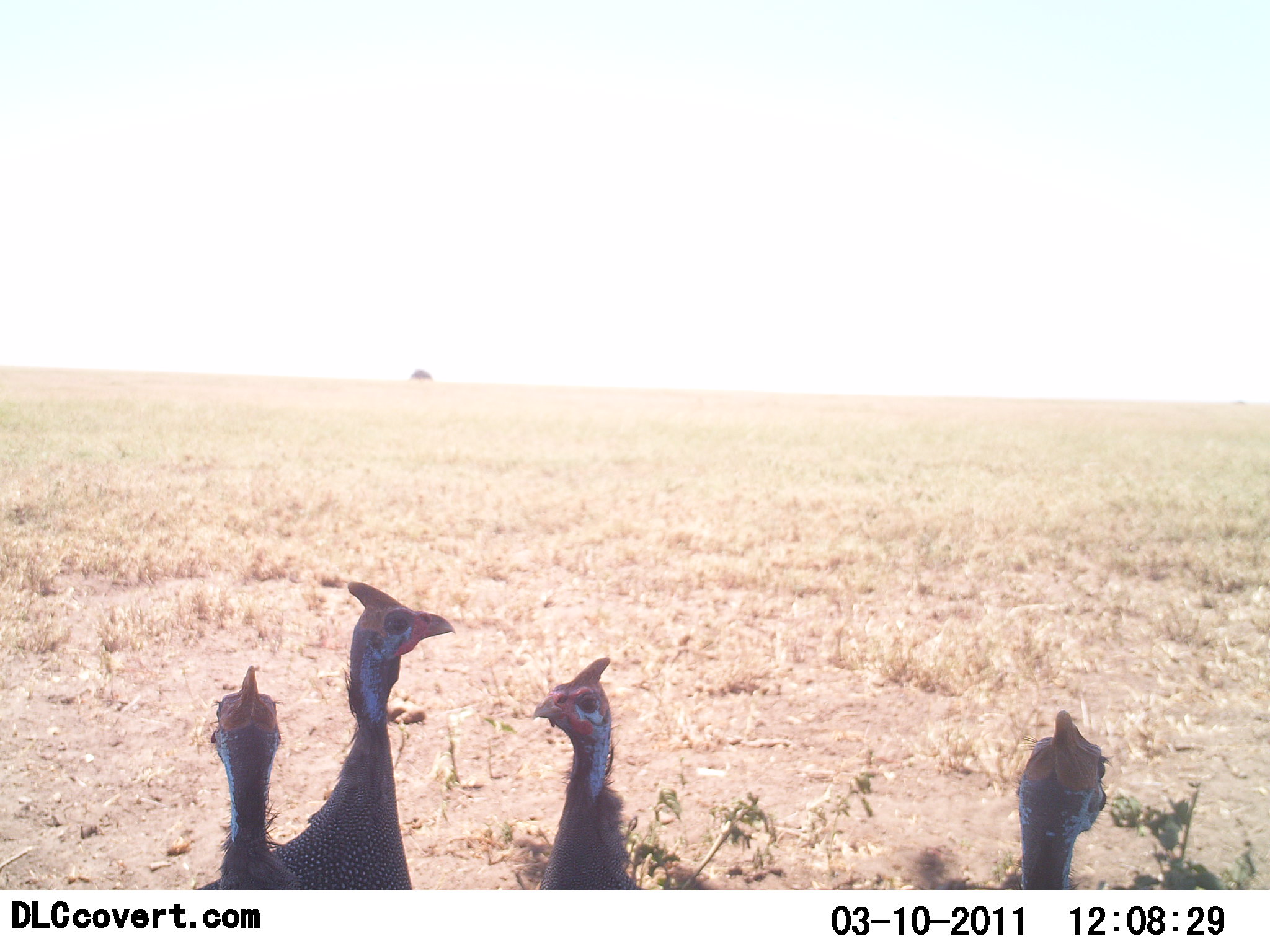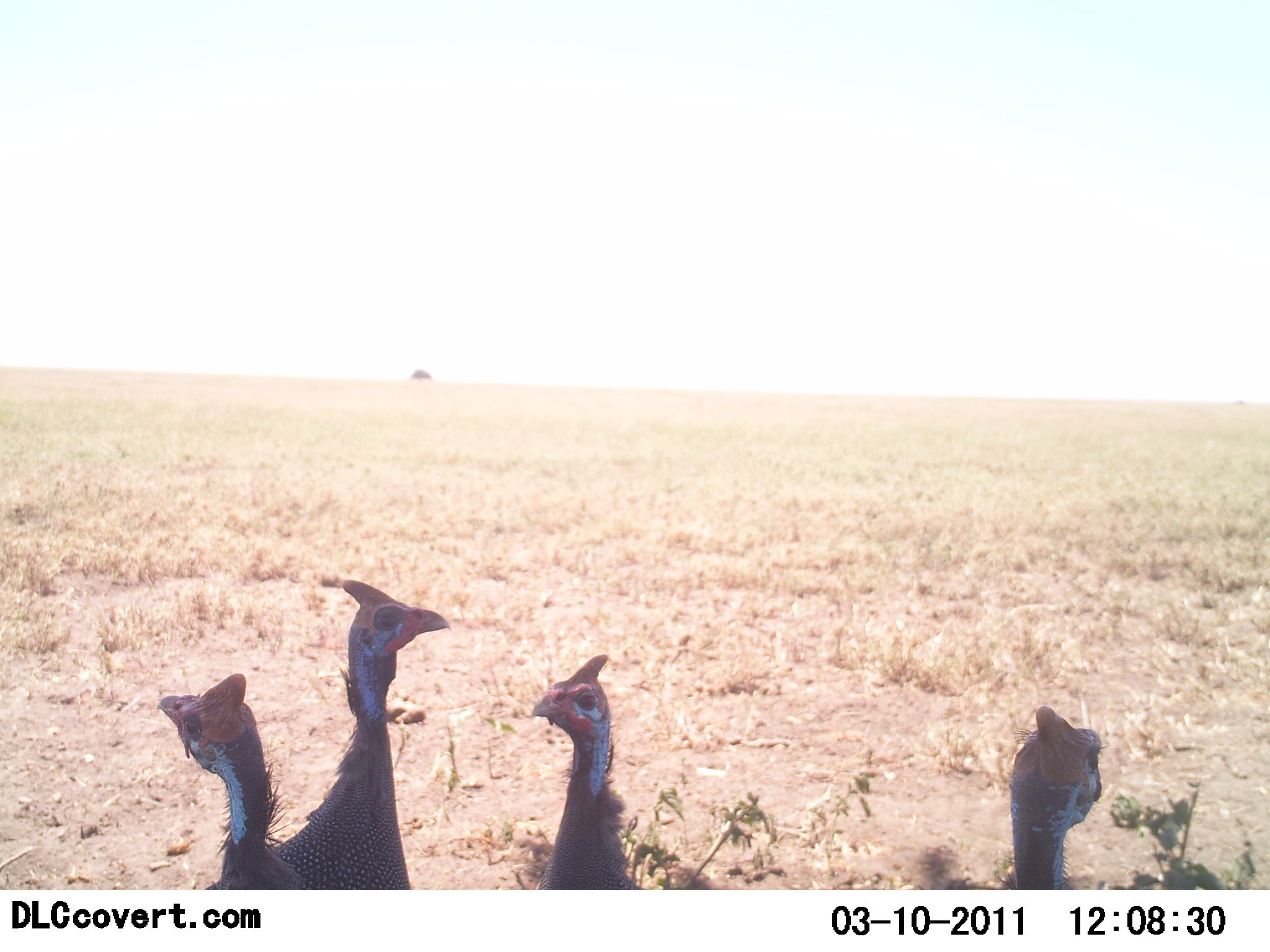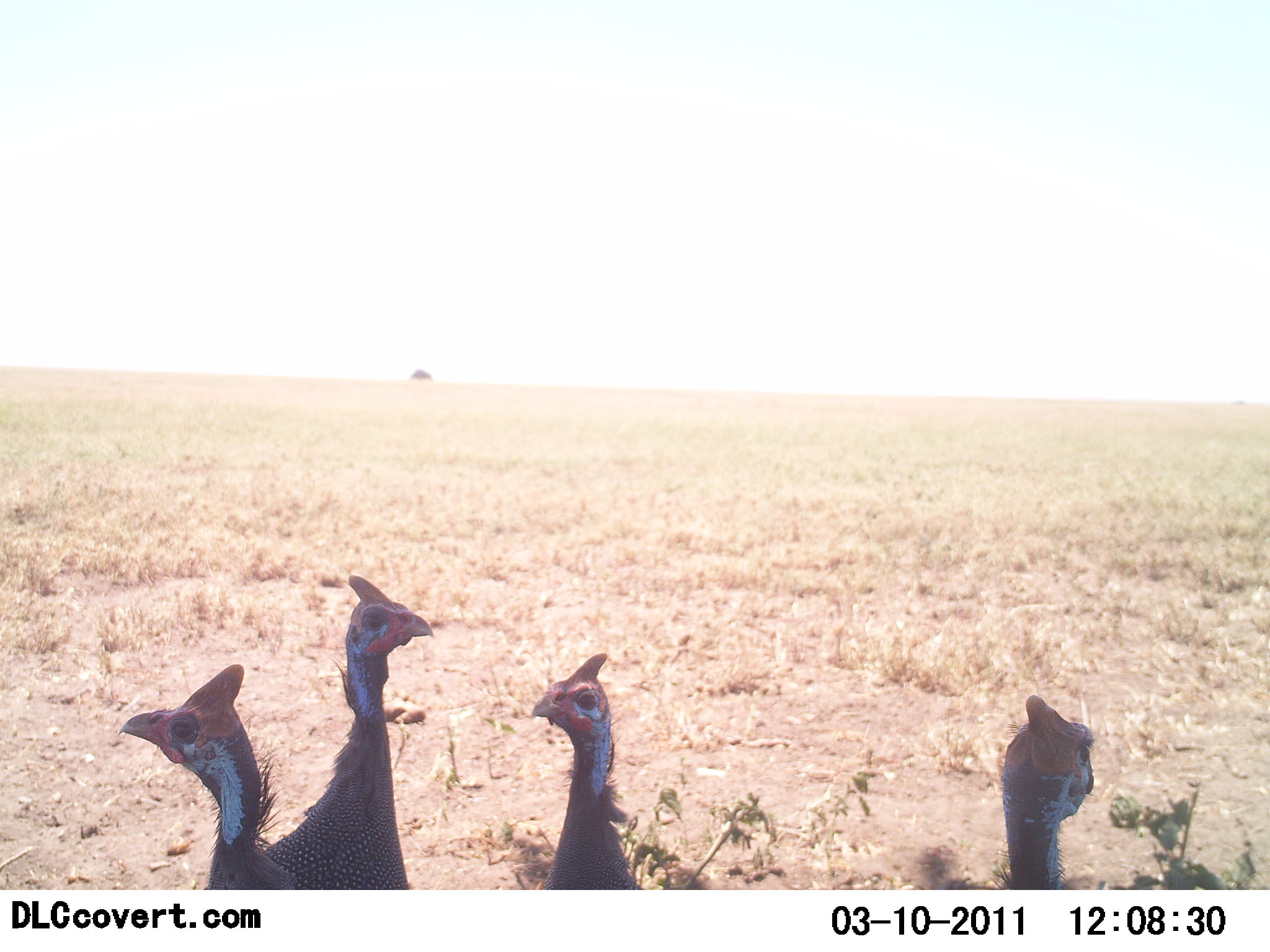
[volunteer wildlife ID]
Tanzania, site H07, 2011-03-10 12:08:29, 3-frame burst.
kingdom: Animalia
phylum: Chordata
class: Aves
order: Galliformes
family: Numididae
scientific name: Numididae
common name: guinea fowl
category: guineafowl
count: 4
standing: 73%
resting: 36%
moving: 0%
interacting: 0%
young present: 0%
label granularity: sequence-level